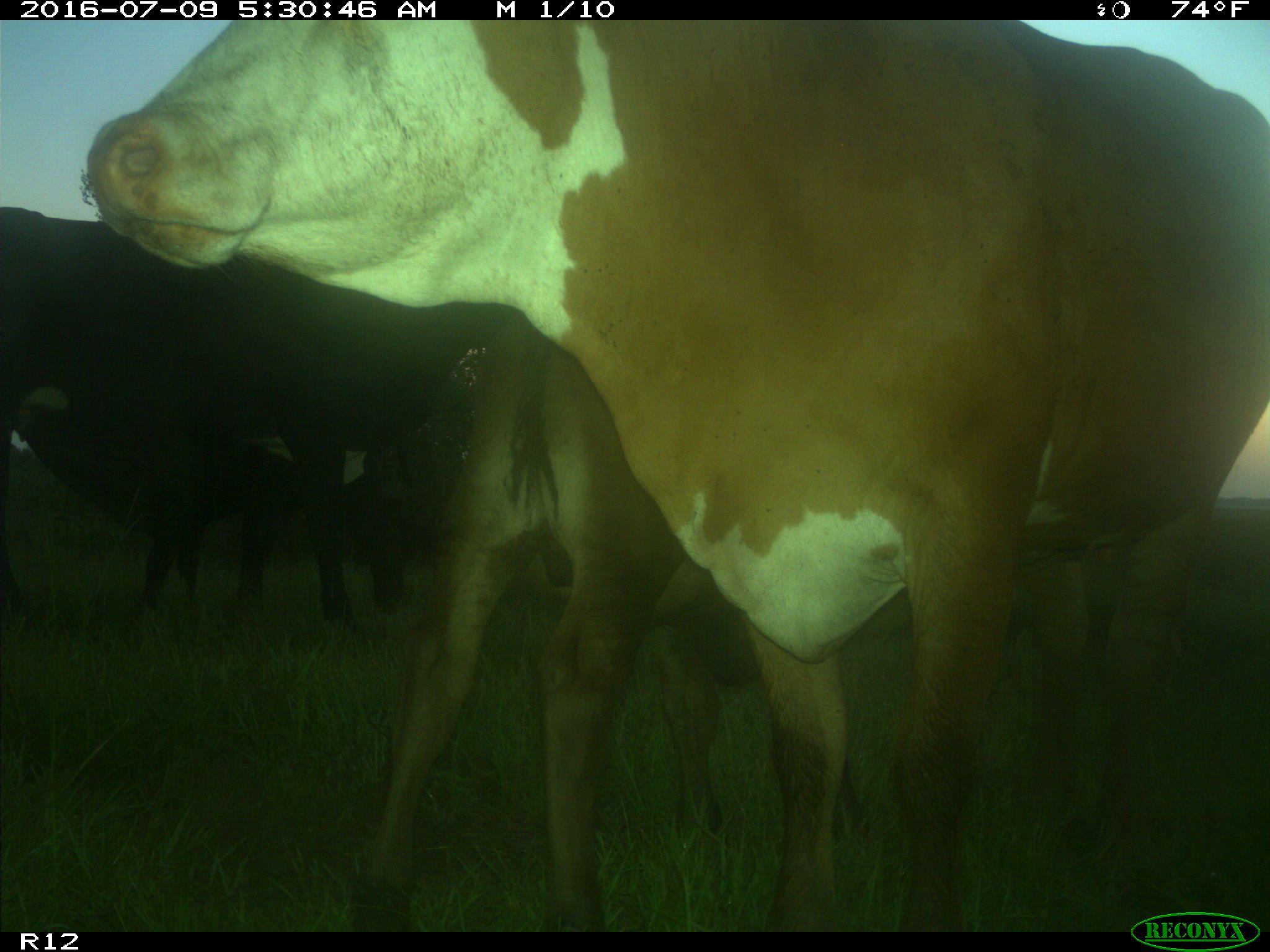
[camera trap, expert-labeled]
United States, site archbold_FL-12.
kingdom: Animalia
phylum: Chordata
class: Mammalia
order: Artiodactyla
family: Bovidae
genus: Bos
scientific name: Bos taurus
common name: domestic cow